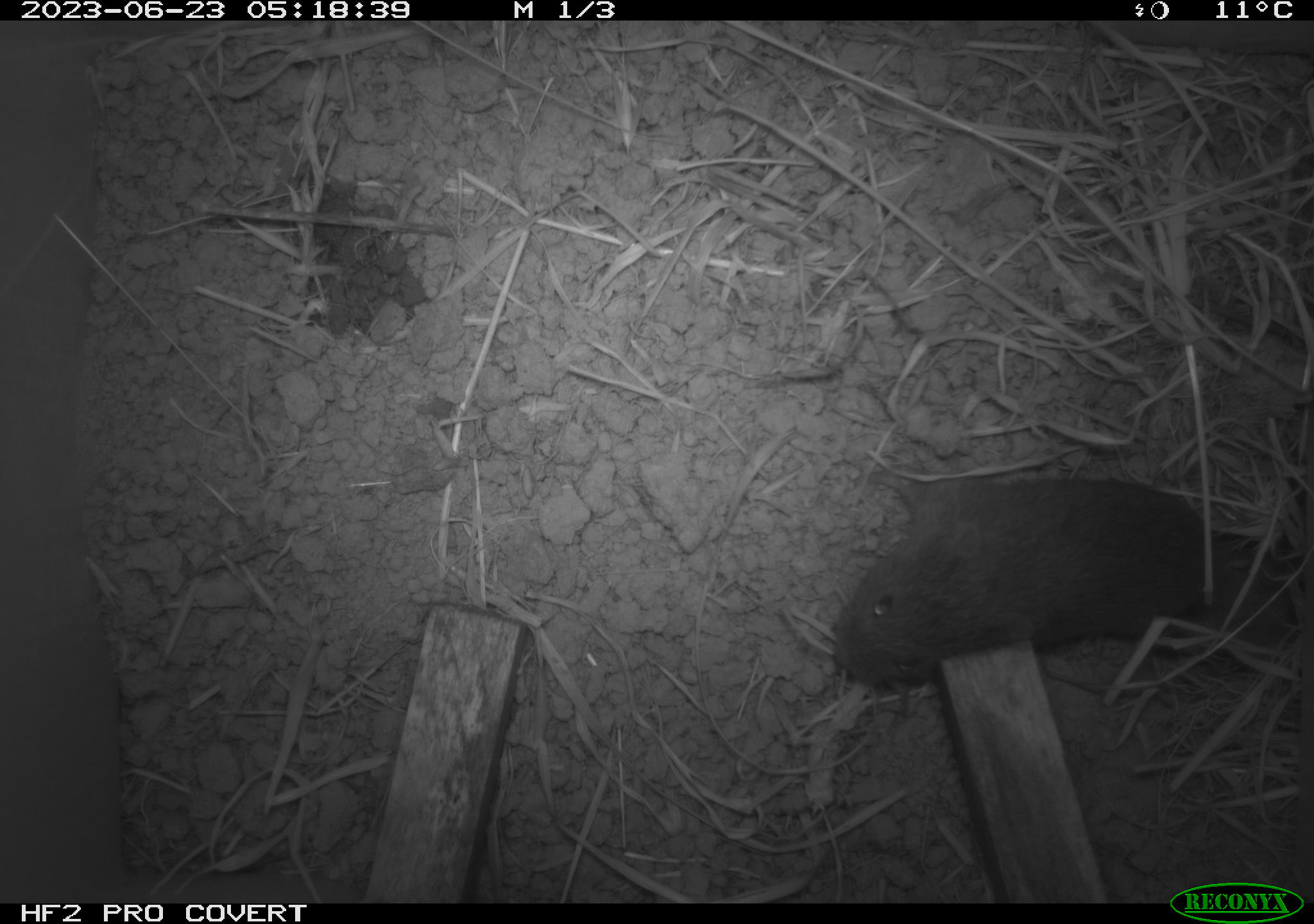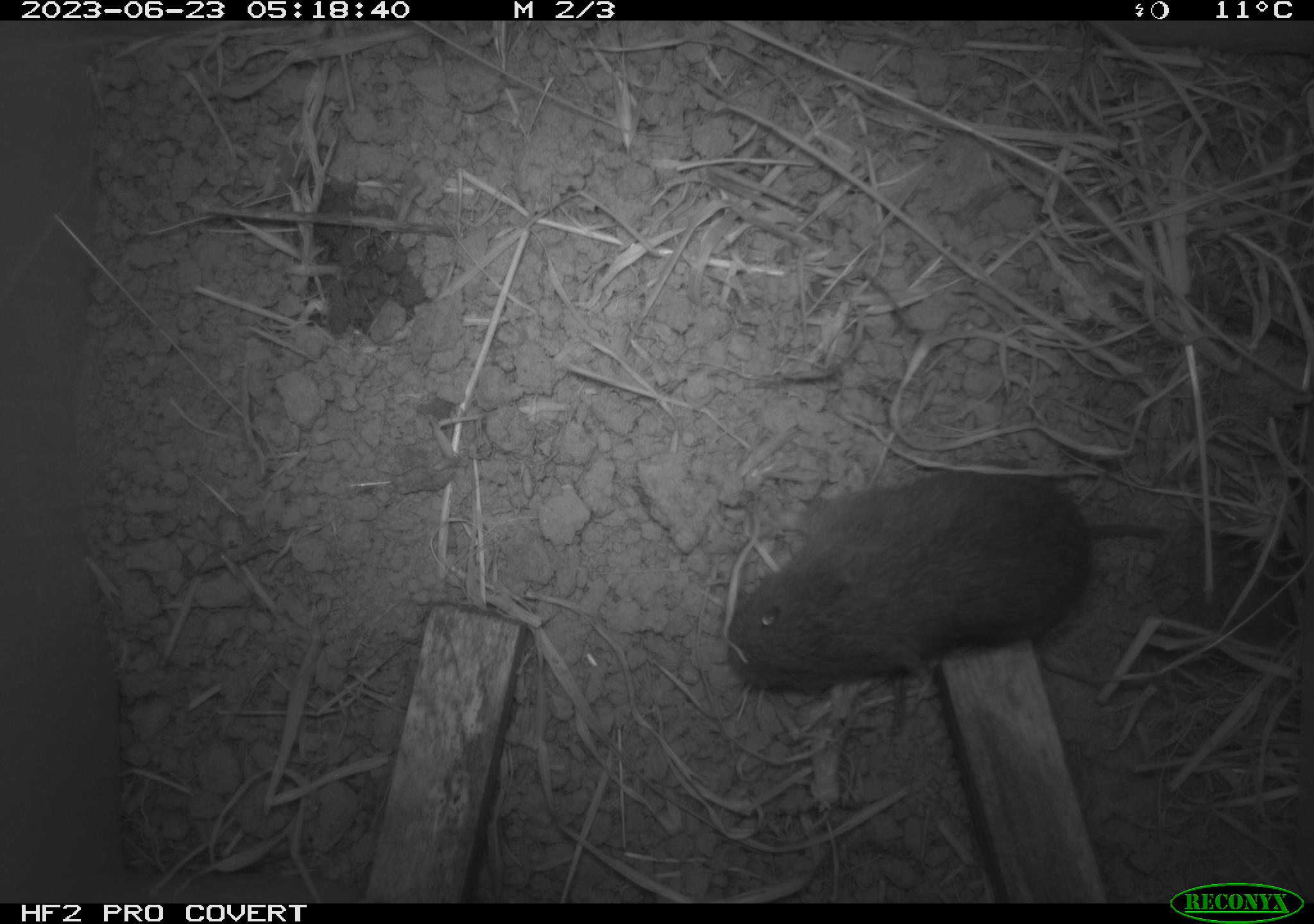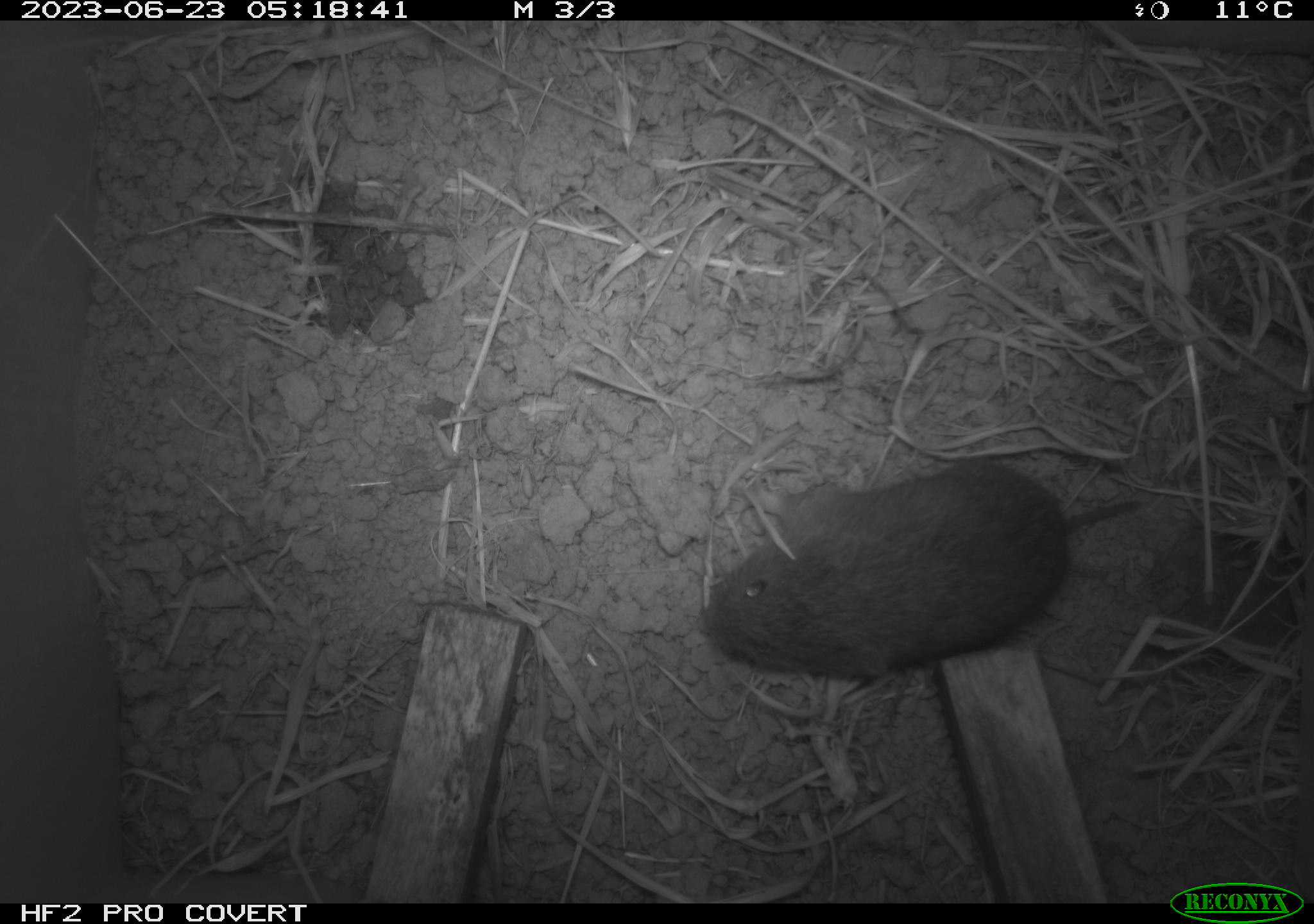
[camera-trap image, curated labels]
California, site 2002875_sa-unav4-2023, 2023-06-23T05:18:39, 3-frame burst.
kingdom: Animalia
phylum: Chordata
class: Mammalia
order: Rodentia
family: Cricetidae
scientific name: Arvicolinae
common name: voles, lemmings, and muskrats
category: arvicolinae subfamily